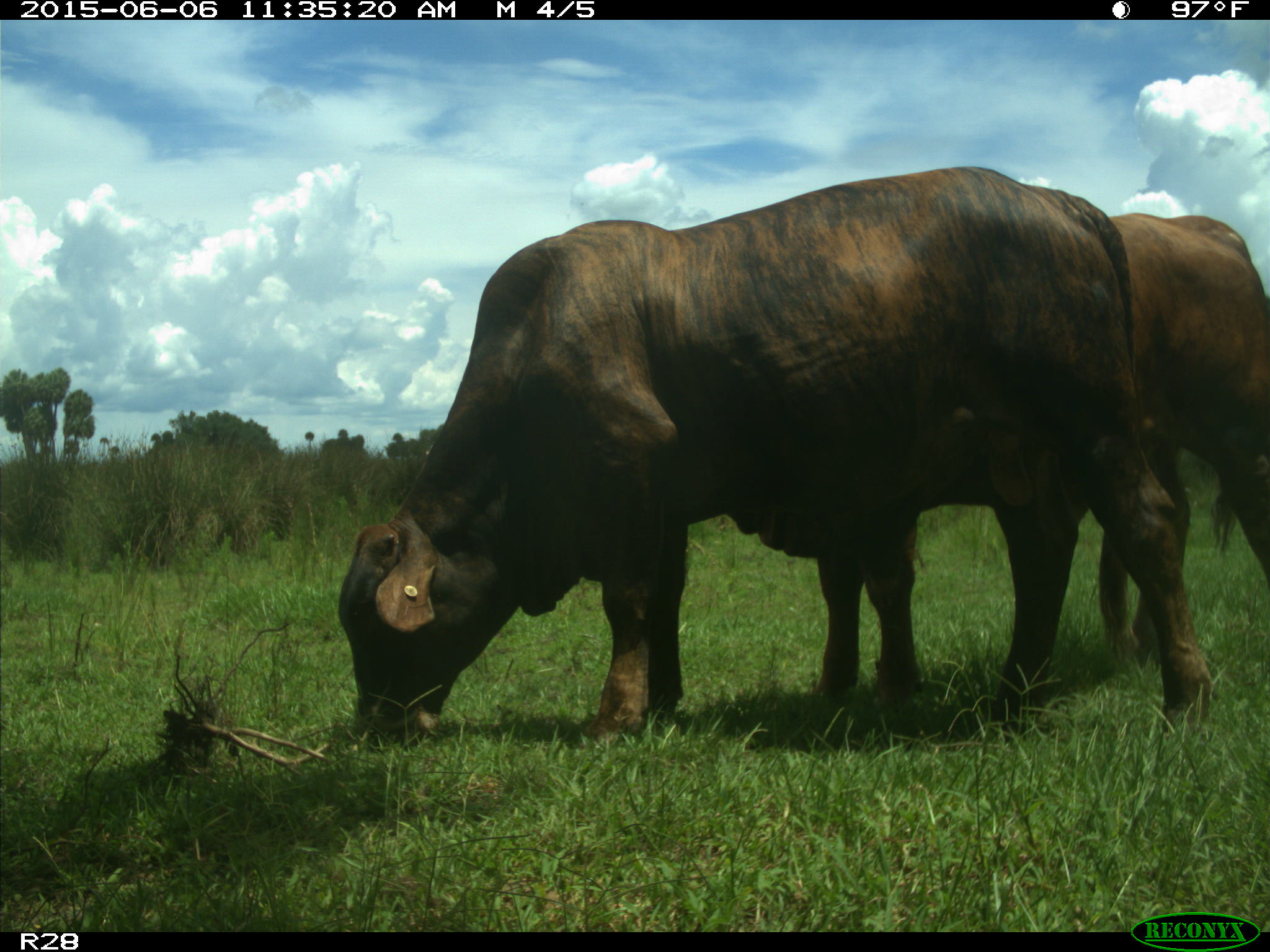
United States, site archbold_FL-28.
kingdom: Animalia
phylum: Chordata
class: Mammalia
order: Artiodactyla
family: Bovidae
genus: Bos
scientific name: Bos taurus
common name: domestic cow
Bos taurus (domestic cow).